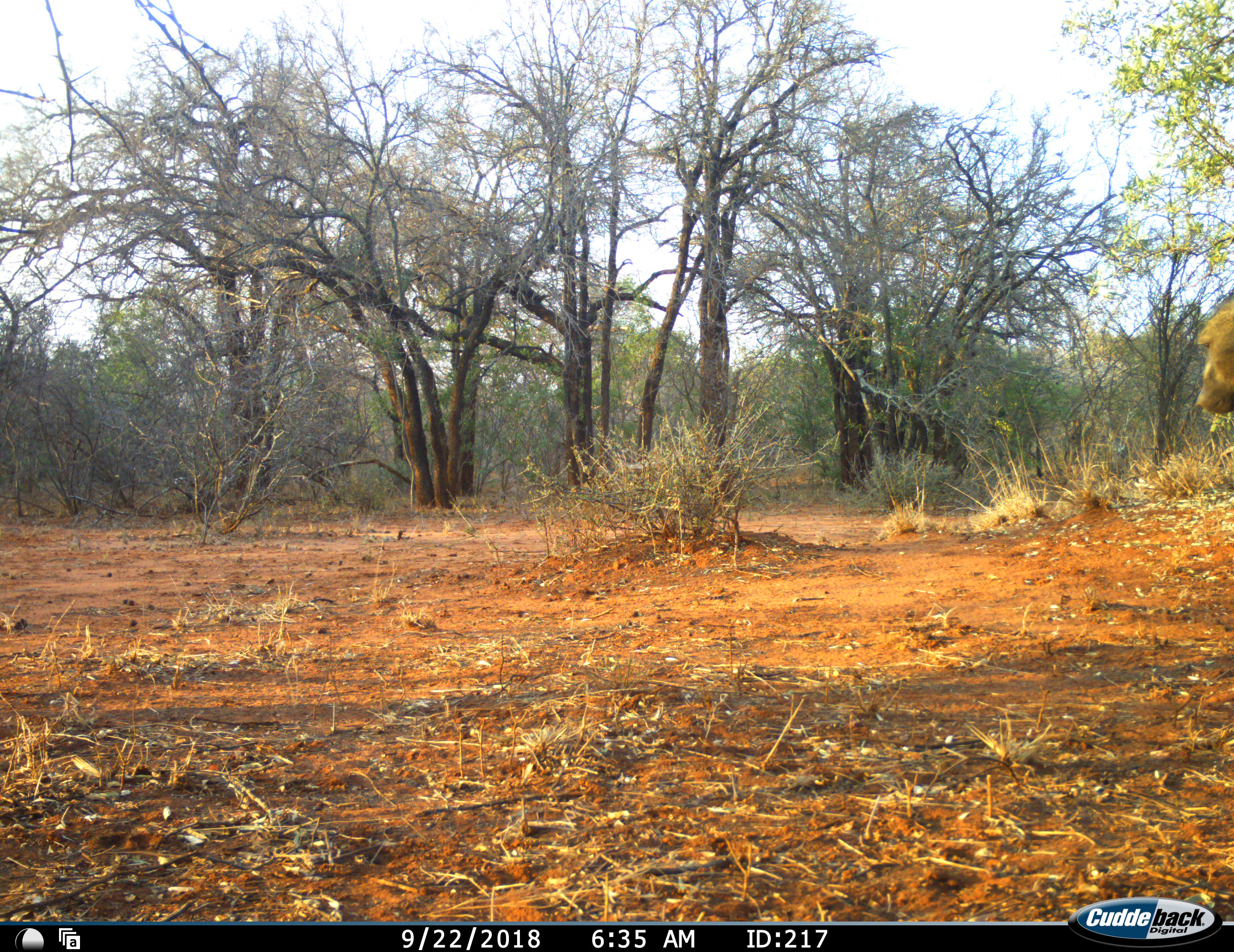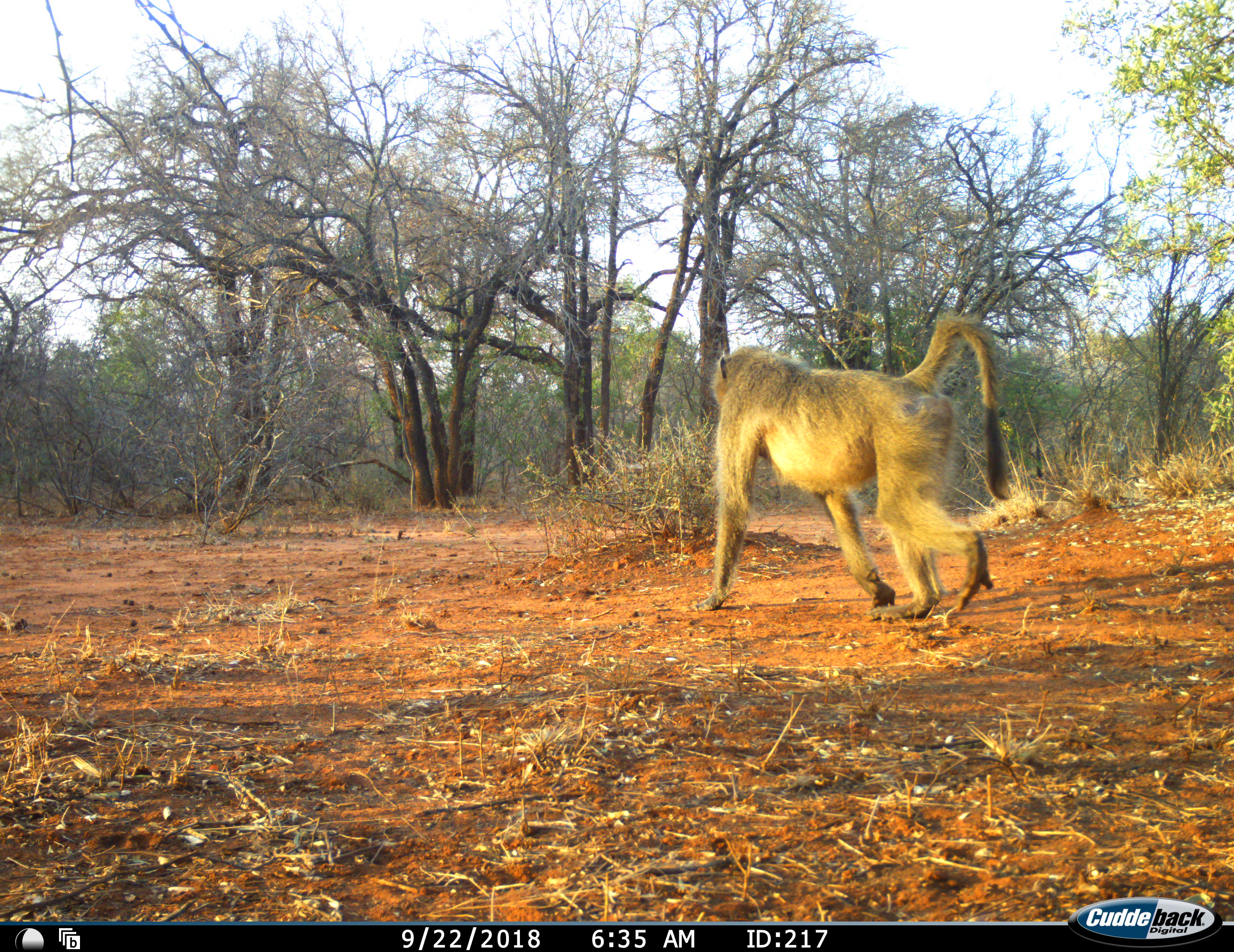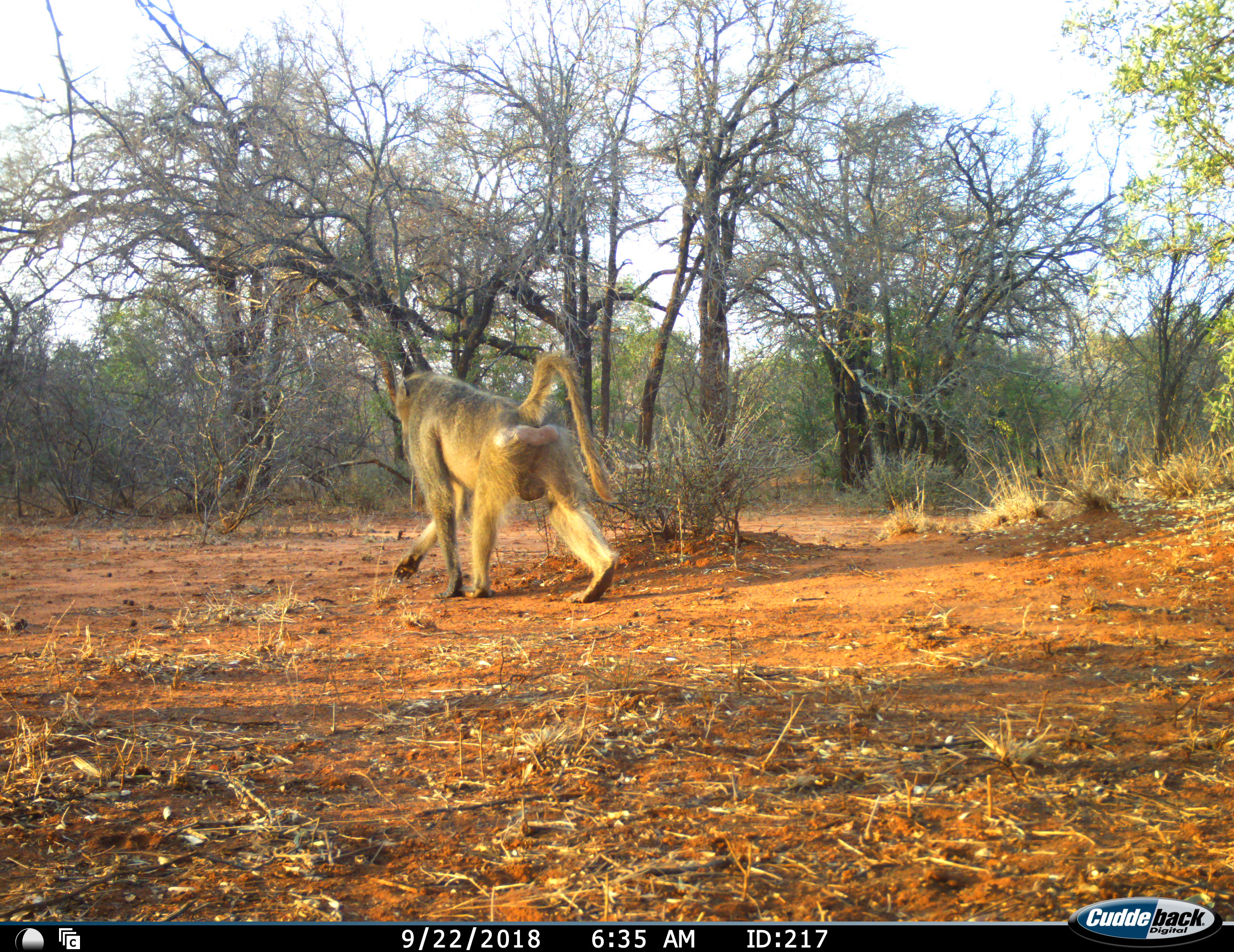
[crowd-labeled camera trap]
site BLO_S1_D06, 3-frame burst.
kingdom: Animalia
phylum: Chordata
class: Mammalia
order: Primates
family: Cercopithecidae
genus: Papio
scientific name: Papio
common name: baboon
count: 1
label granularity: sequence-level